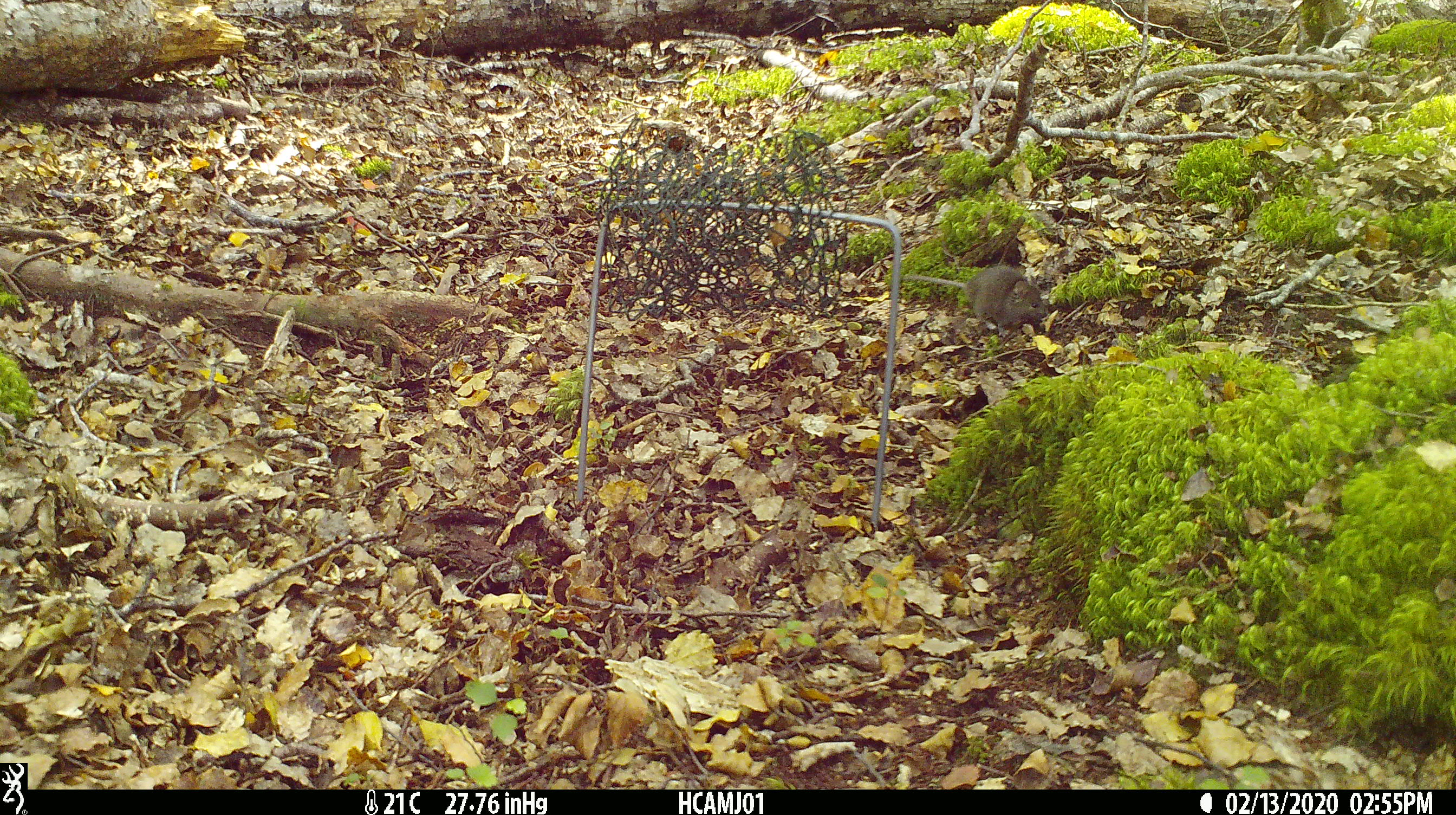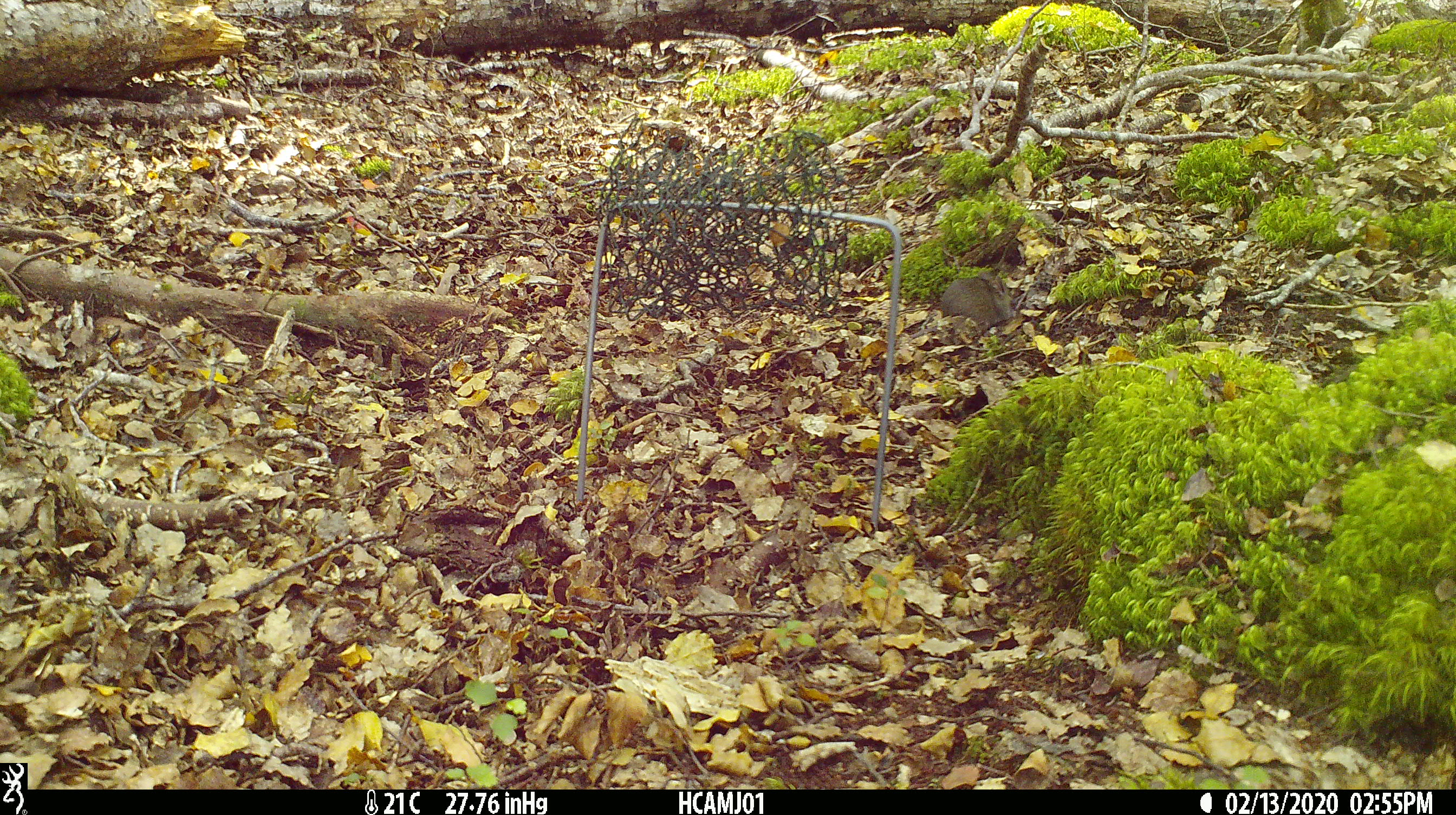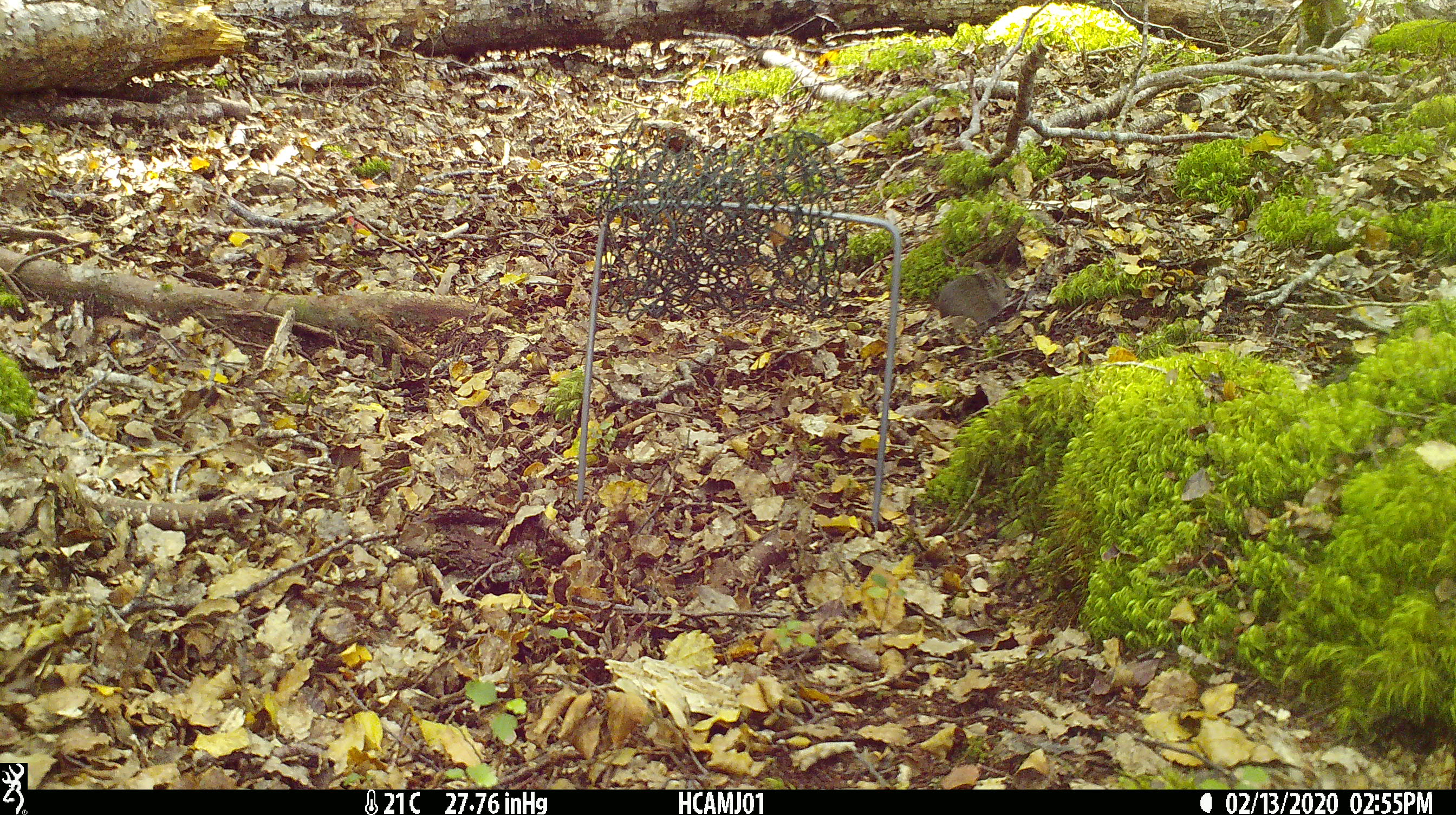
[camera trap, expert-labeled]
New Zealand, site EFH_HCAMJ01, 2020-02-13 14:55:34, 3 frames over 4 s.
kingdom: Animalia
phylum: Chordata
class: Mammalia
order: Rodentia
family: Muridae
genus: Mus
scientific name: Mus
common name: mouse